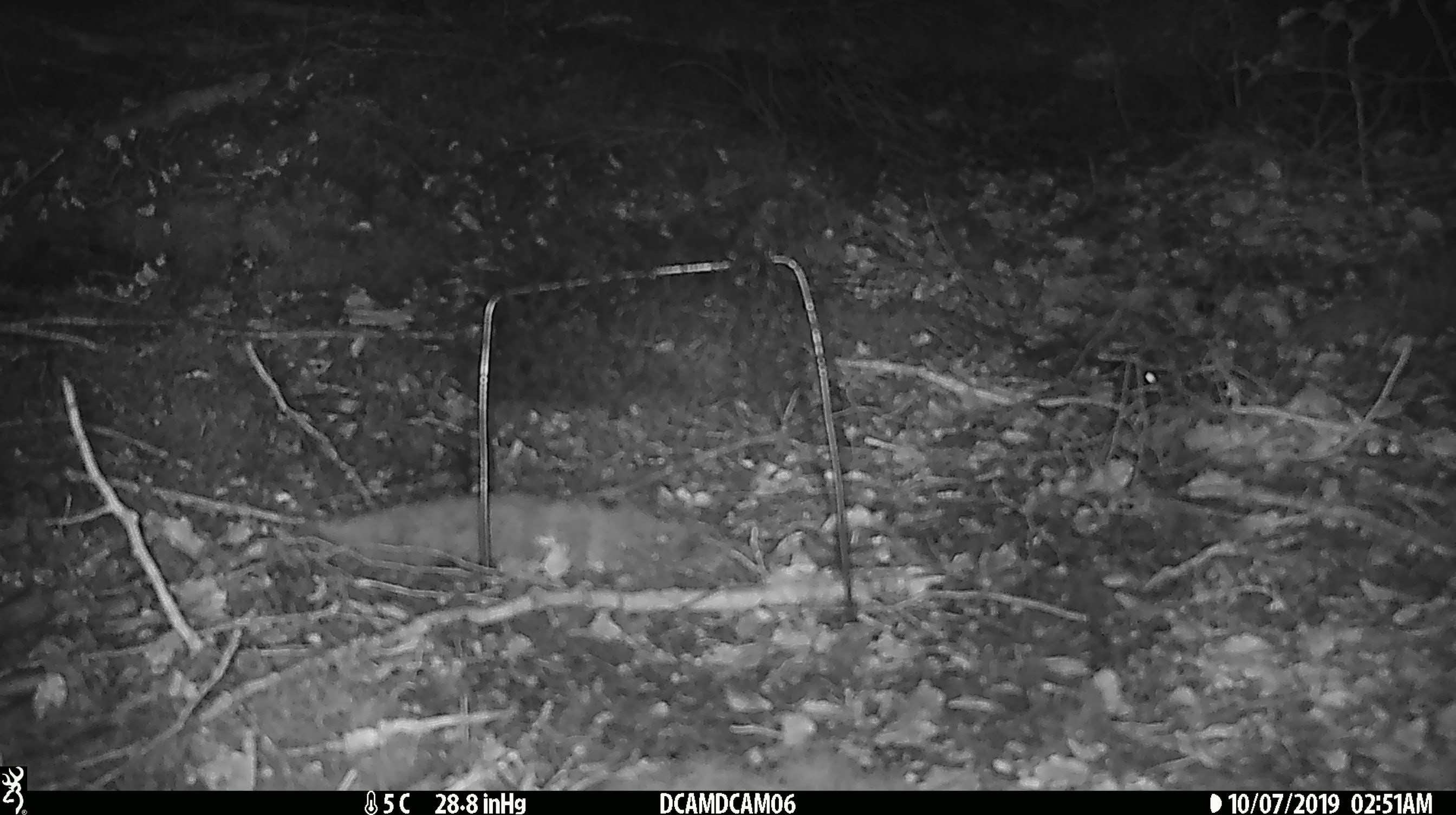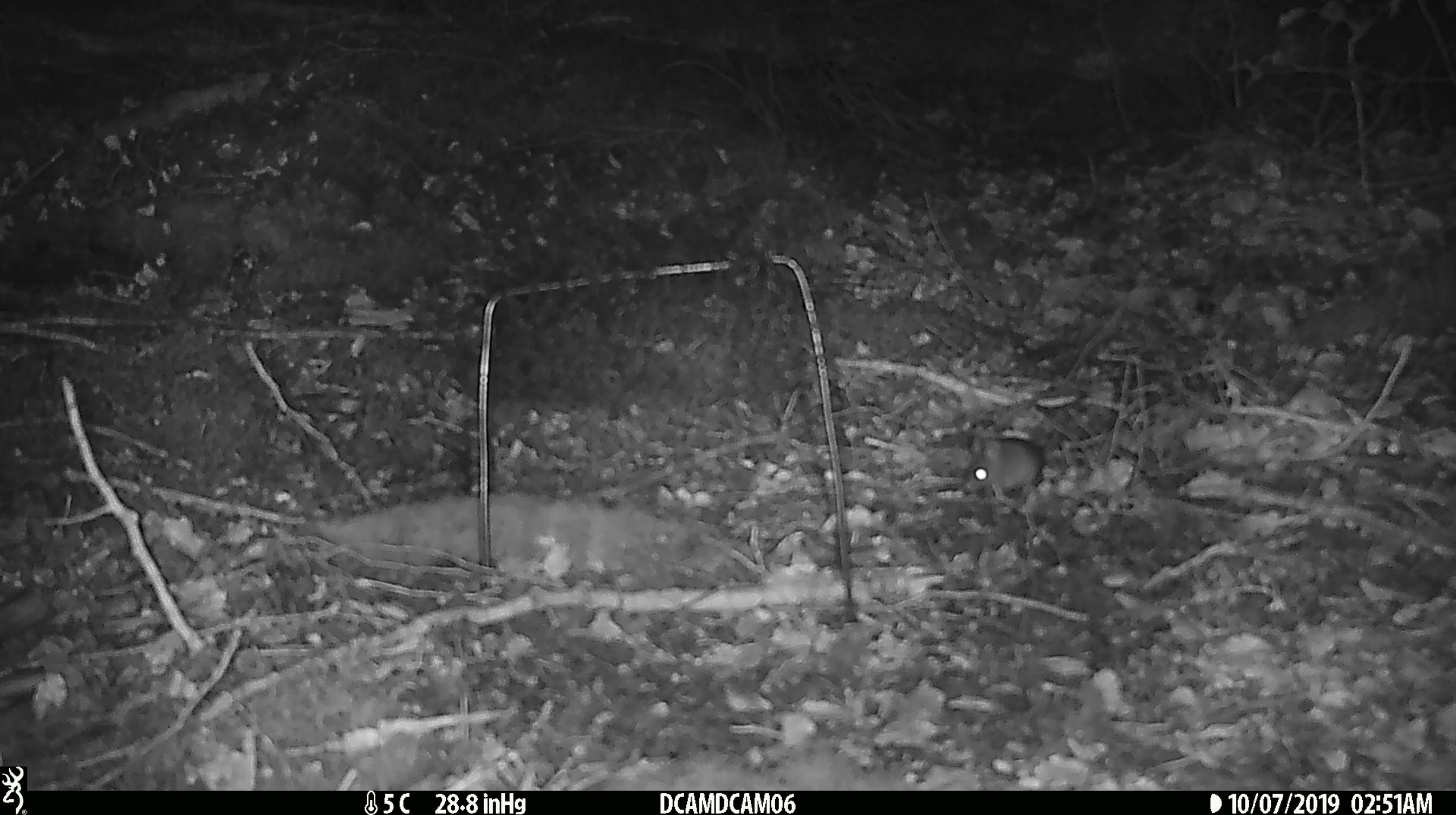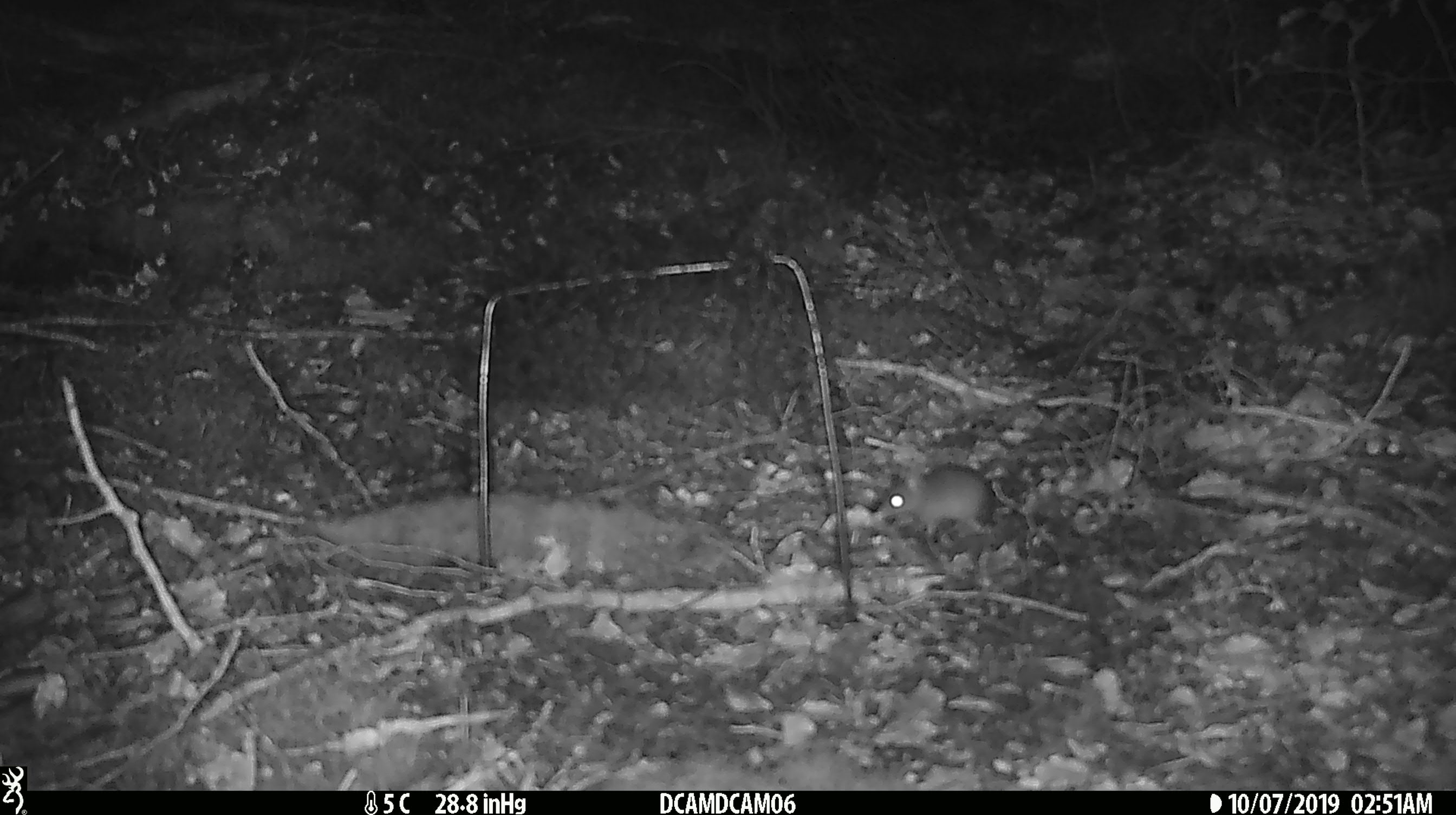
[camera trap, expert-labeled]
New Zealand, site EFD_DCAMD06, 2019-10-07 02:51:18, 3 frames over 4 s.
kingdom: Animalia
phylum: Chordata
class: Mammalia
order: Rodentia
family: Muridae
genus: Mus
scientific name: Mus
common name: mouse